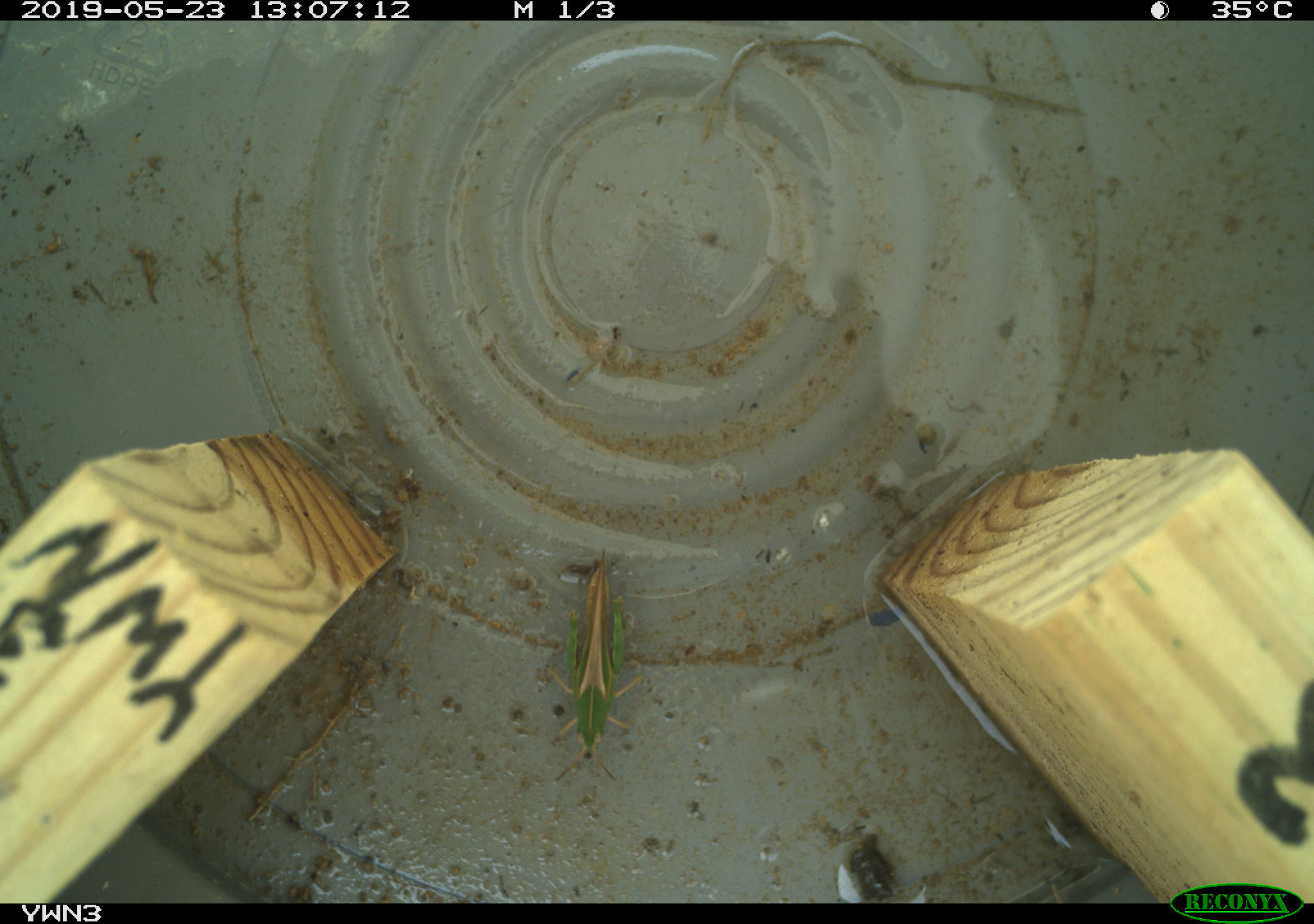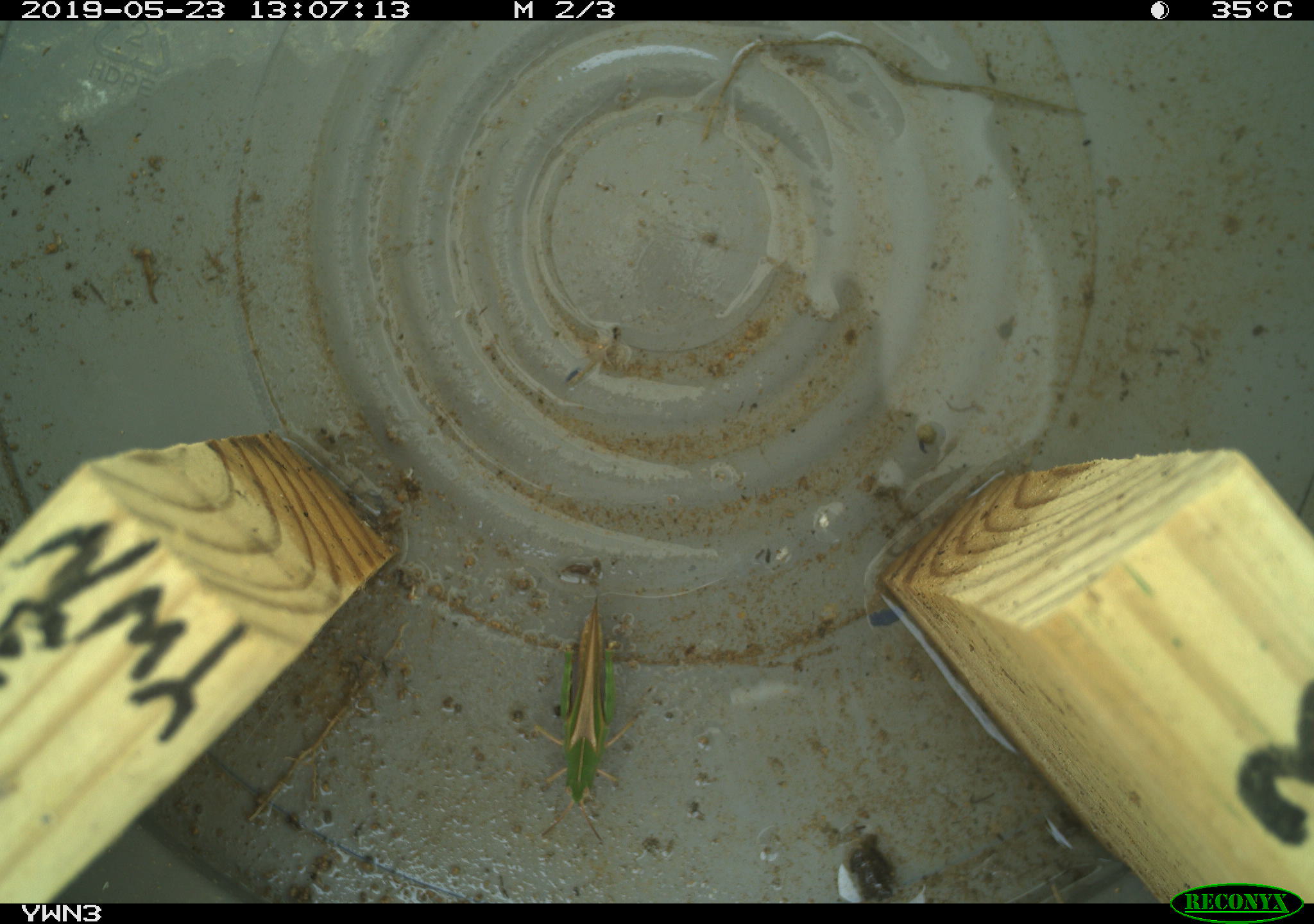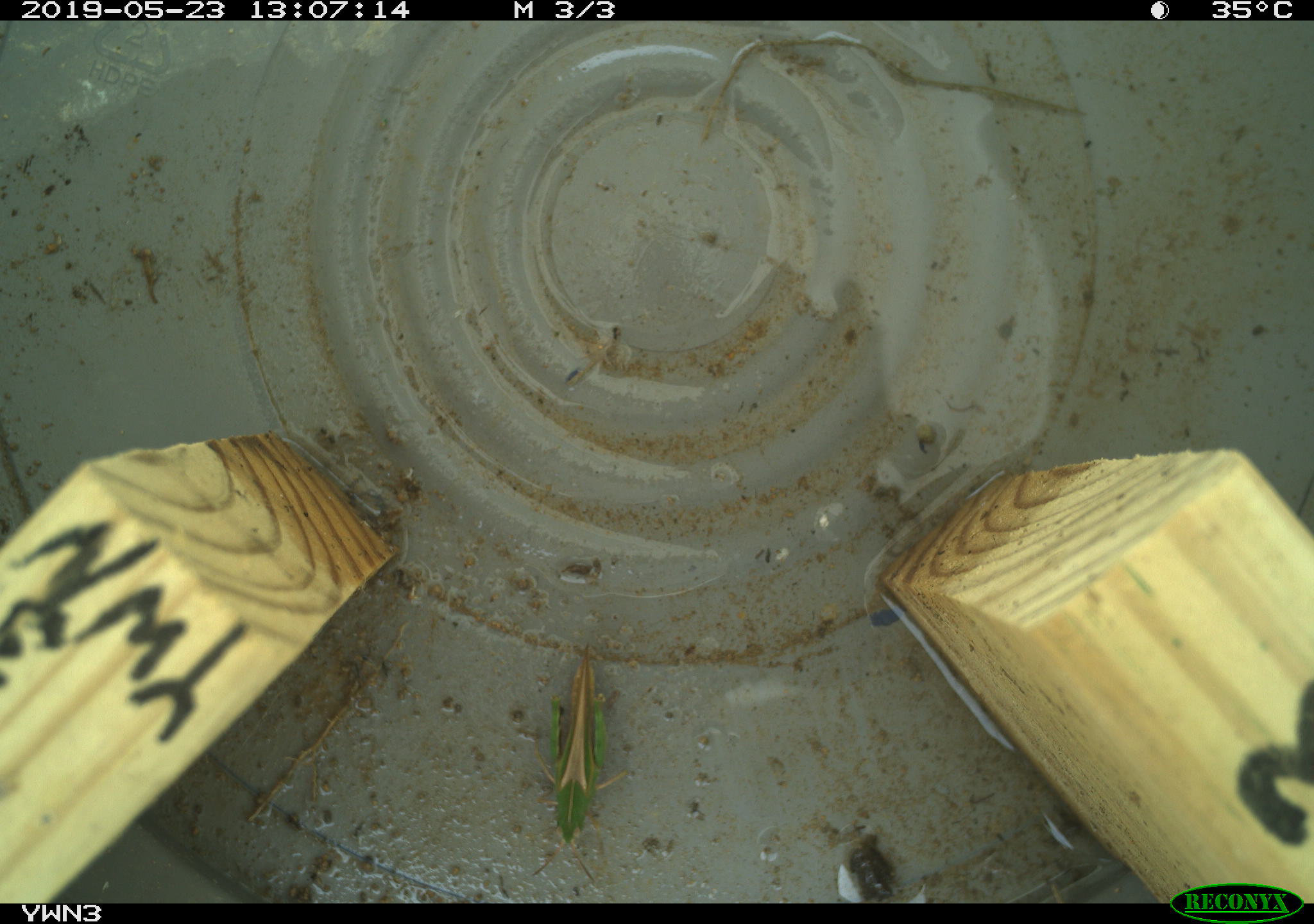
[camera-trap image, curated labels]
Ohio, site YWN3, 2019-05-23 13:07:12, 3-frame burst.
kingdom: Animalia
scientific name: Animalia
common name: animal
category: invertebrate